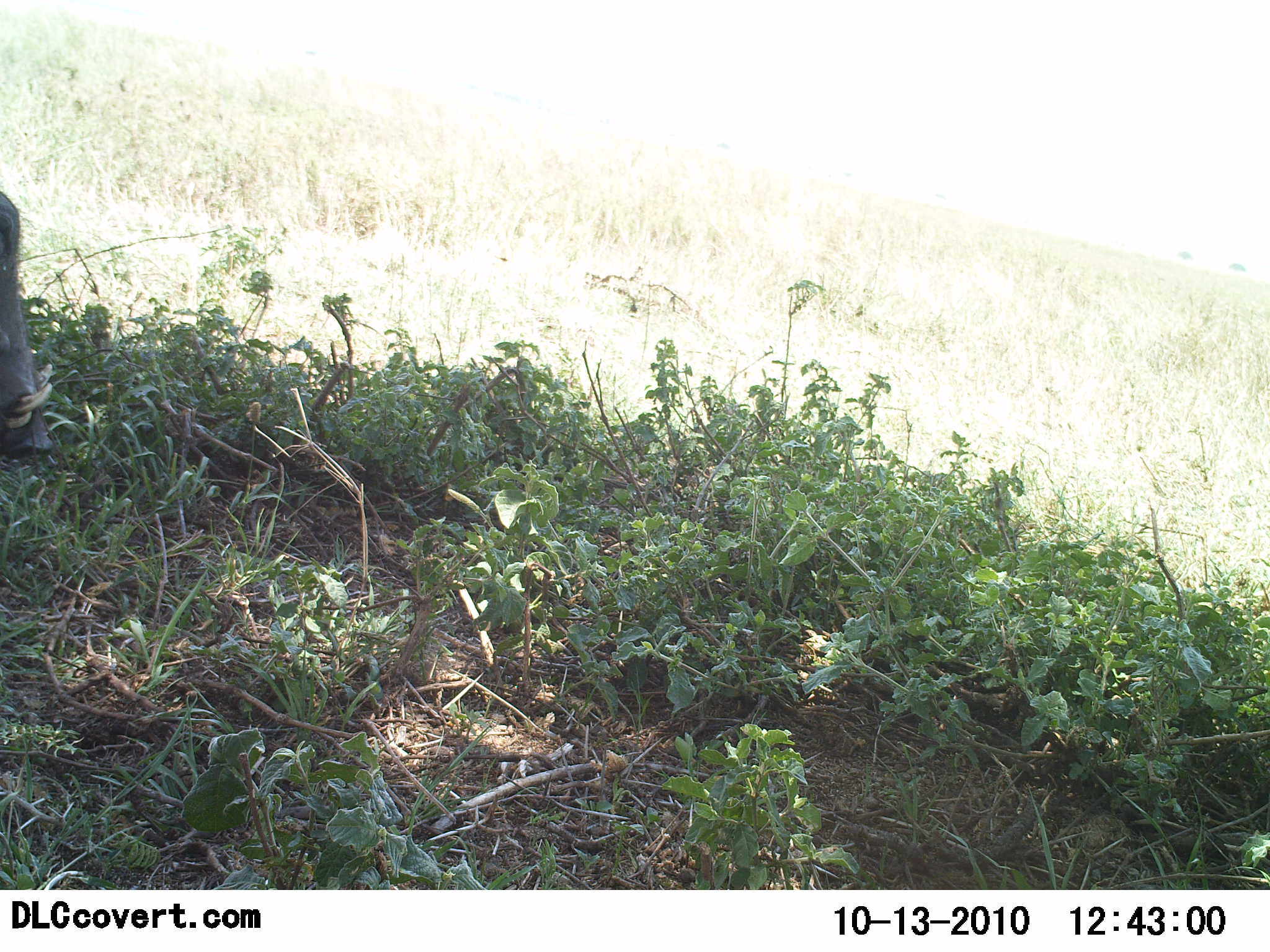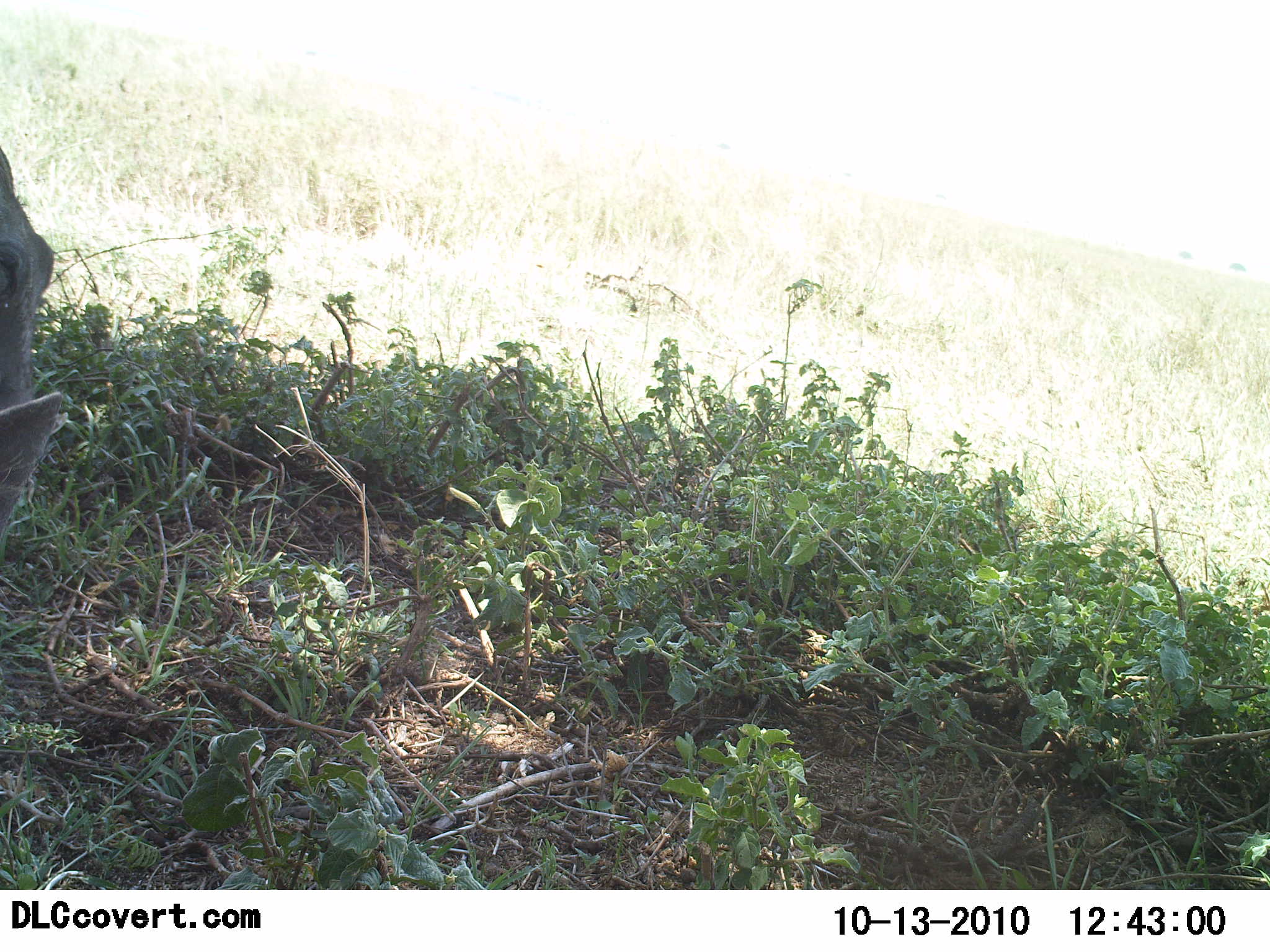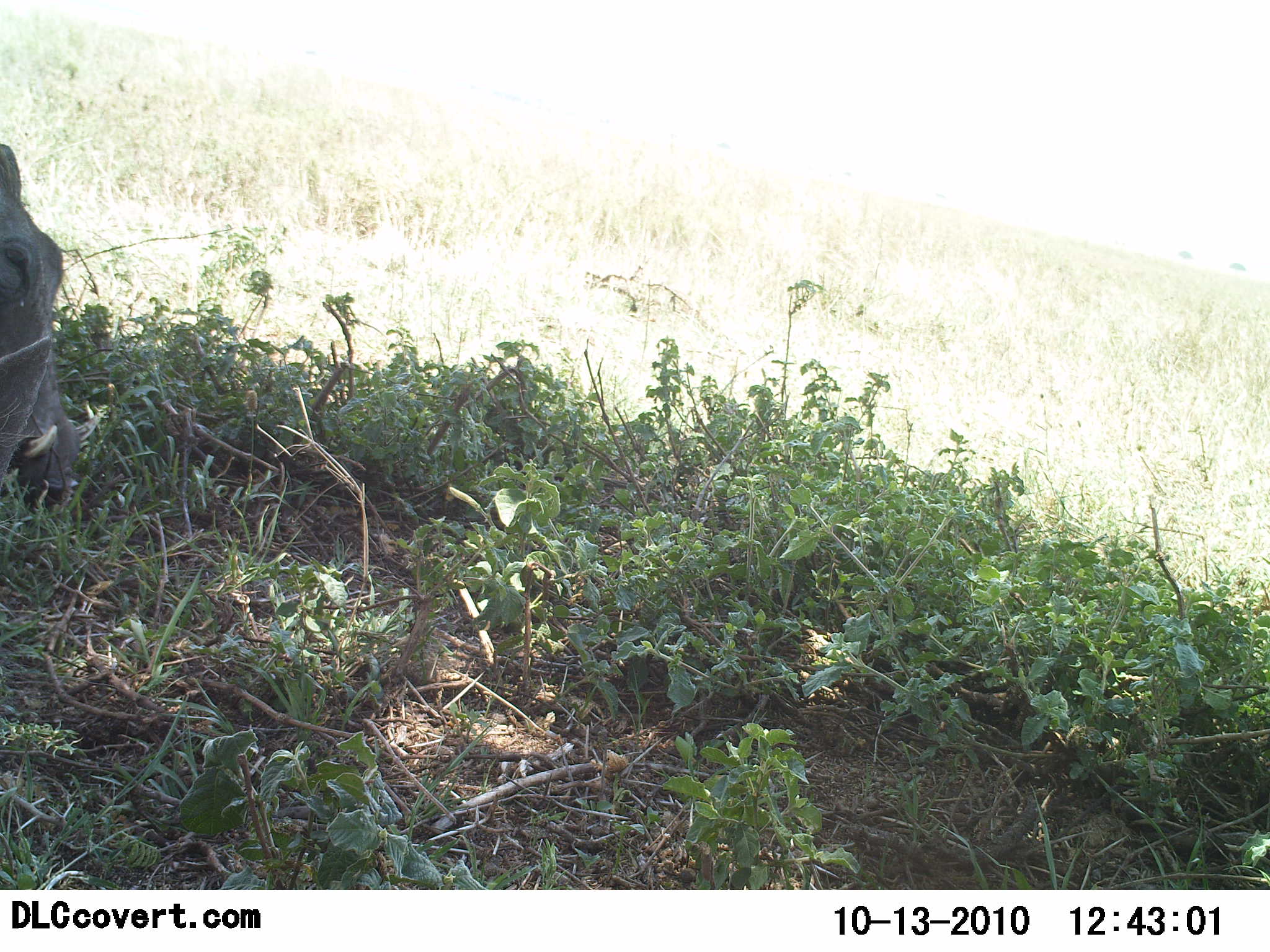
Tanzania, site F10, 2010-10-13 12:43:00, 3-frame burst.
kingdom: Animalia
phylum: Chordata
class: Mammalia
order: Artiodactyla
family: Suidae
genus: Phacochoerus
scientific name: Phacochoerus africanus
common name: warthog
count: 1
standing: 20%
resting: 0%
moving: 27%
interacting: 7%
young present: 0%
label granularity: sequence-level